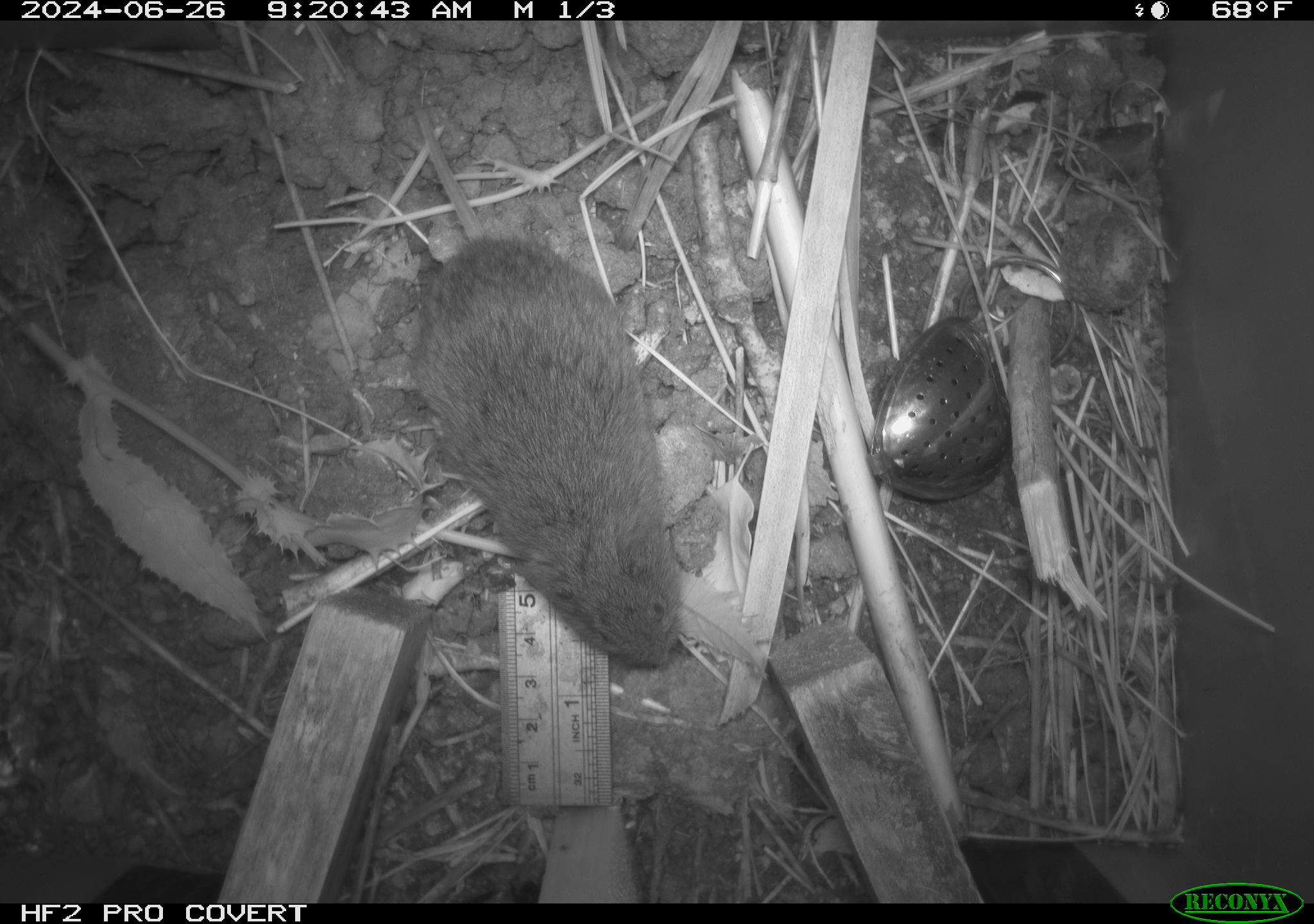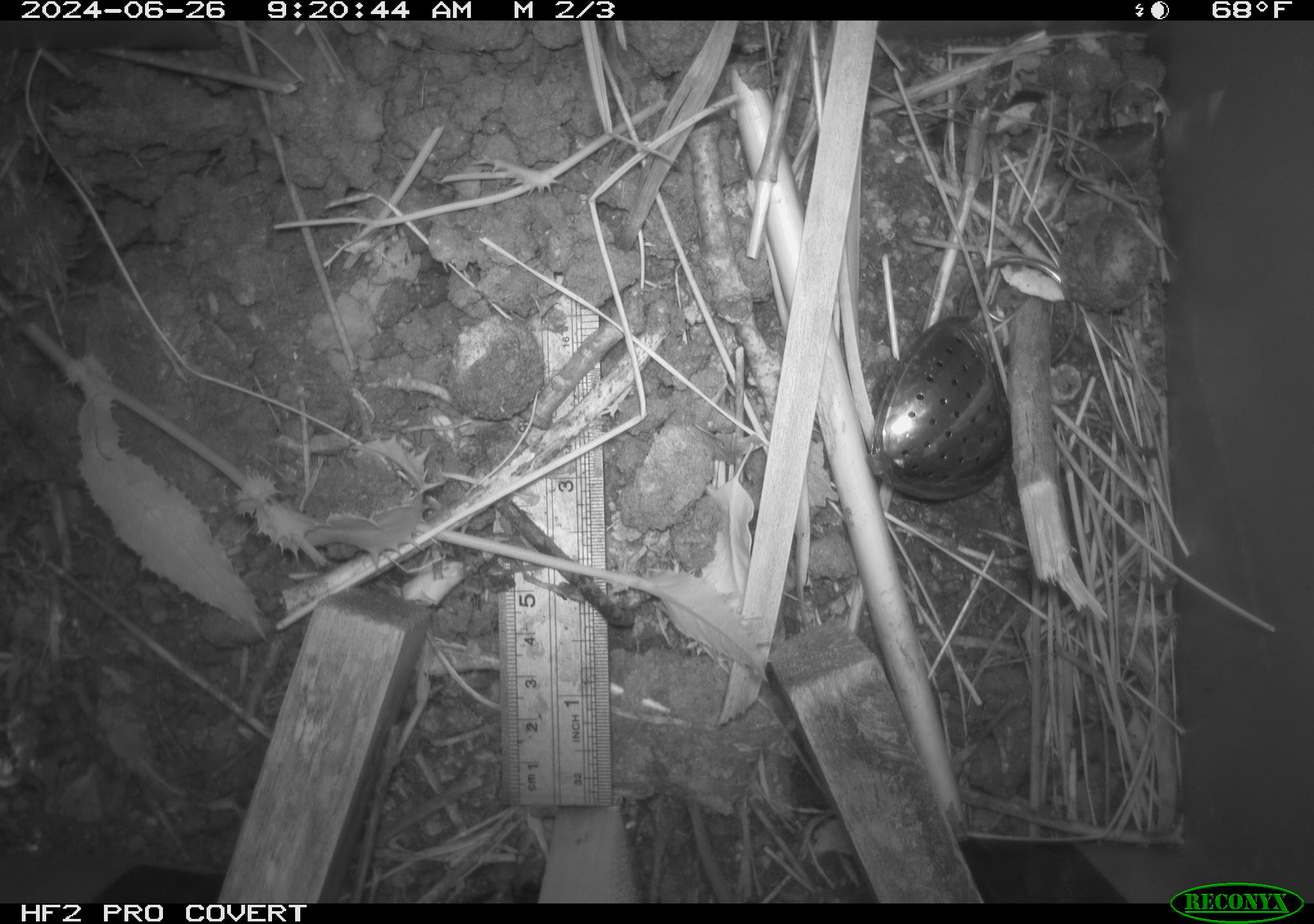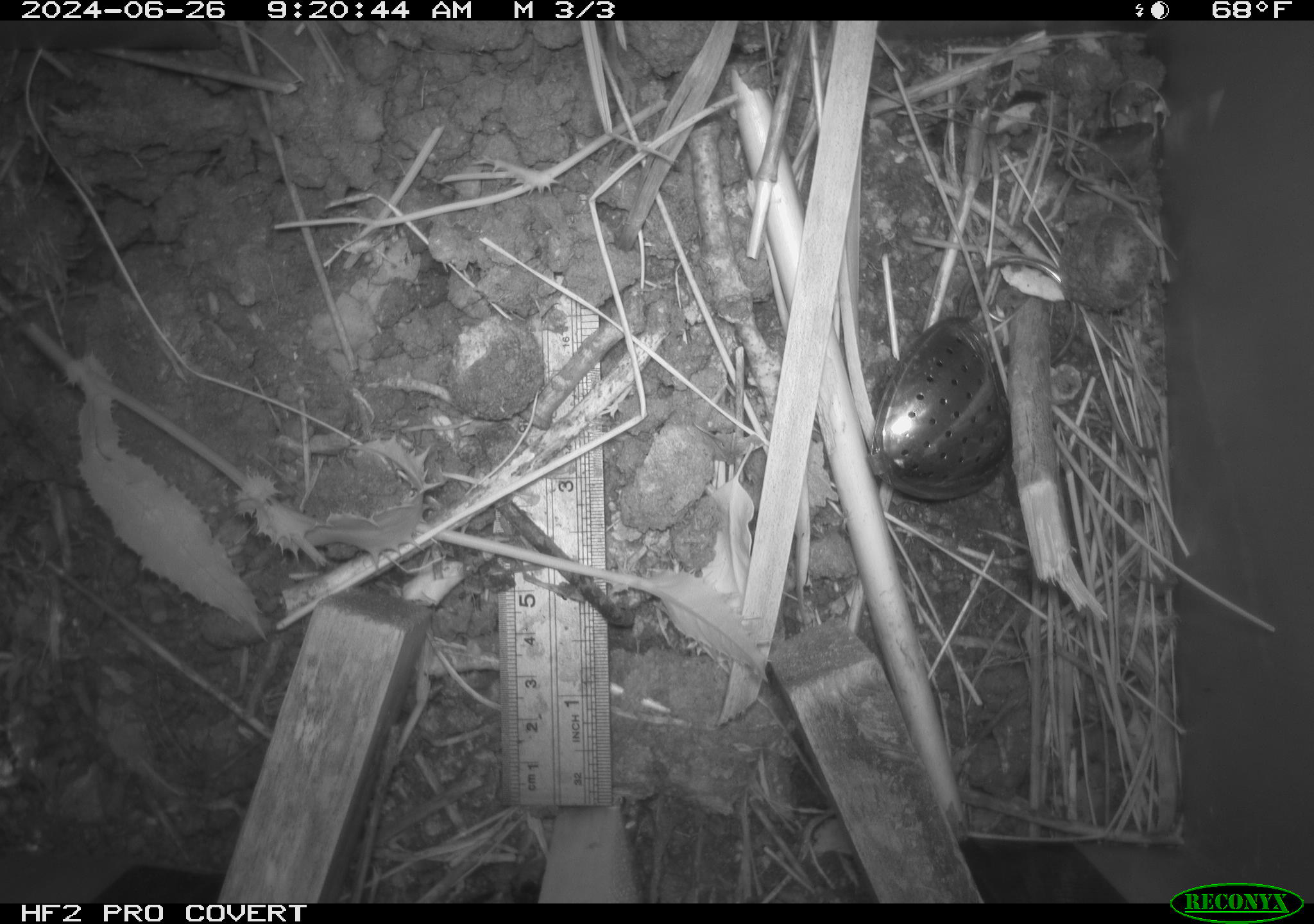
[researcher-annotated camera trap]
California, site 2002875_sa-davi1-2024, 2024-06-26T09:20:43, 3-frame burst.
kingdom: Animalia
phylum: Chordata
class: Mammalia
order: Rodentia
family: Cricetidae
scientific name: Arvicolinae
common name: voles, lemmings, and muskrats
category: arvicolinae subfamily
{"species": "arvicolinae subfamily (voles, lemmings, and muskrats) (Arvicolinae)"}